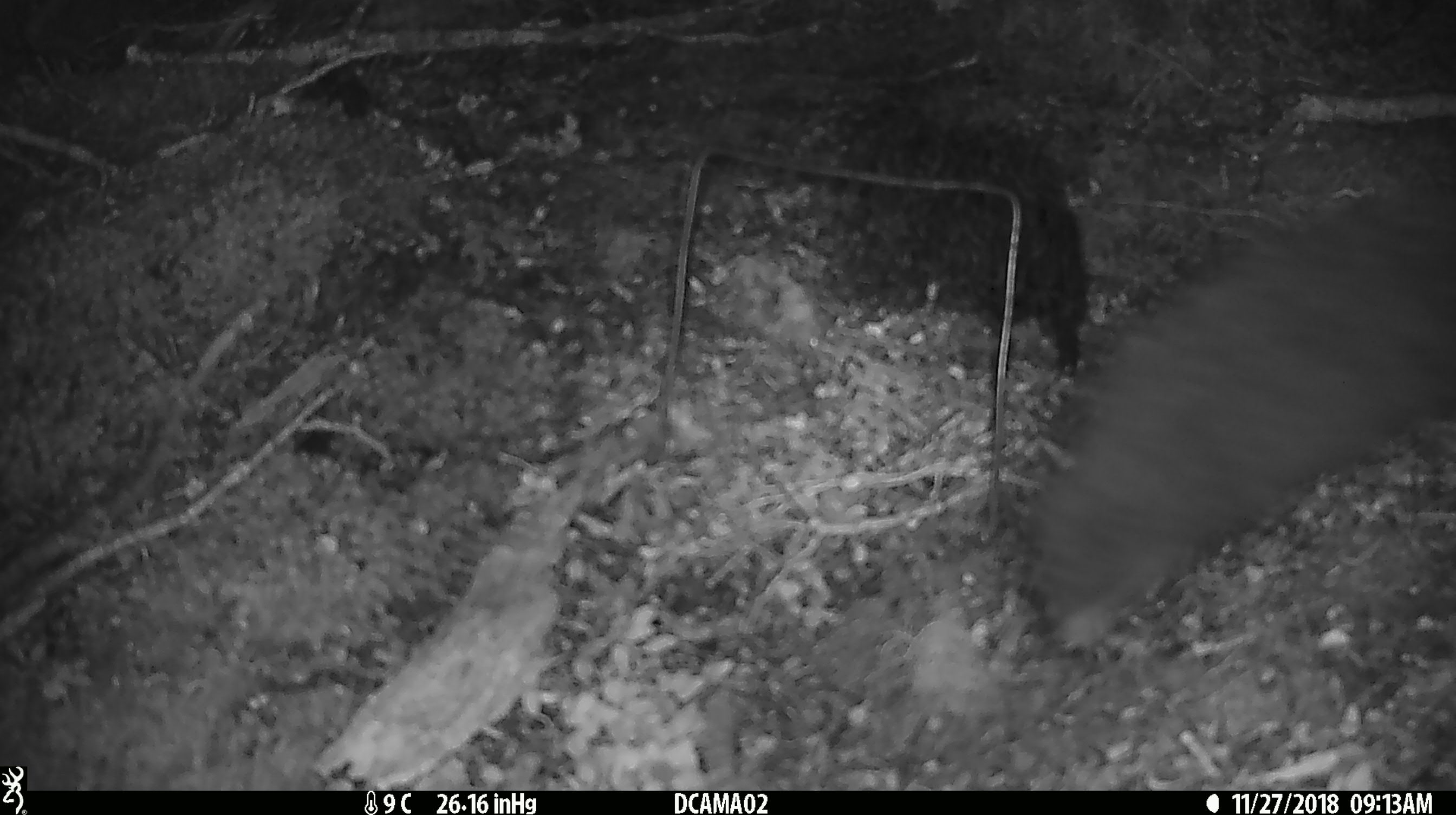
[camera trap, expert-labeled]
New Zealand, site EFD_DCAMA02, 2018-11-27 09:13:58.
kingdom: Animalia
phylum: Chordata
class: Mammalia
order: Diprotodontia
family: Phalangeridae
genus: Trichosurus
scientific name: Trichosurus vulpecula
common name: common brushtail possum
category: possum